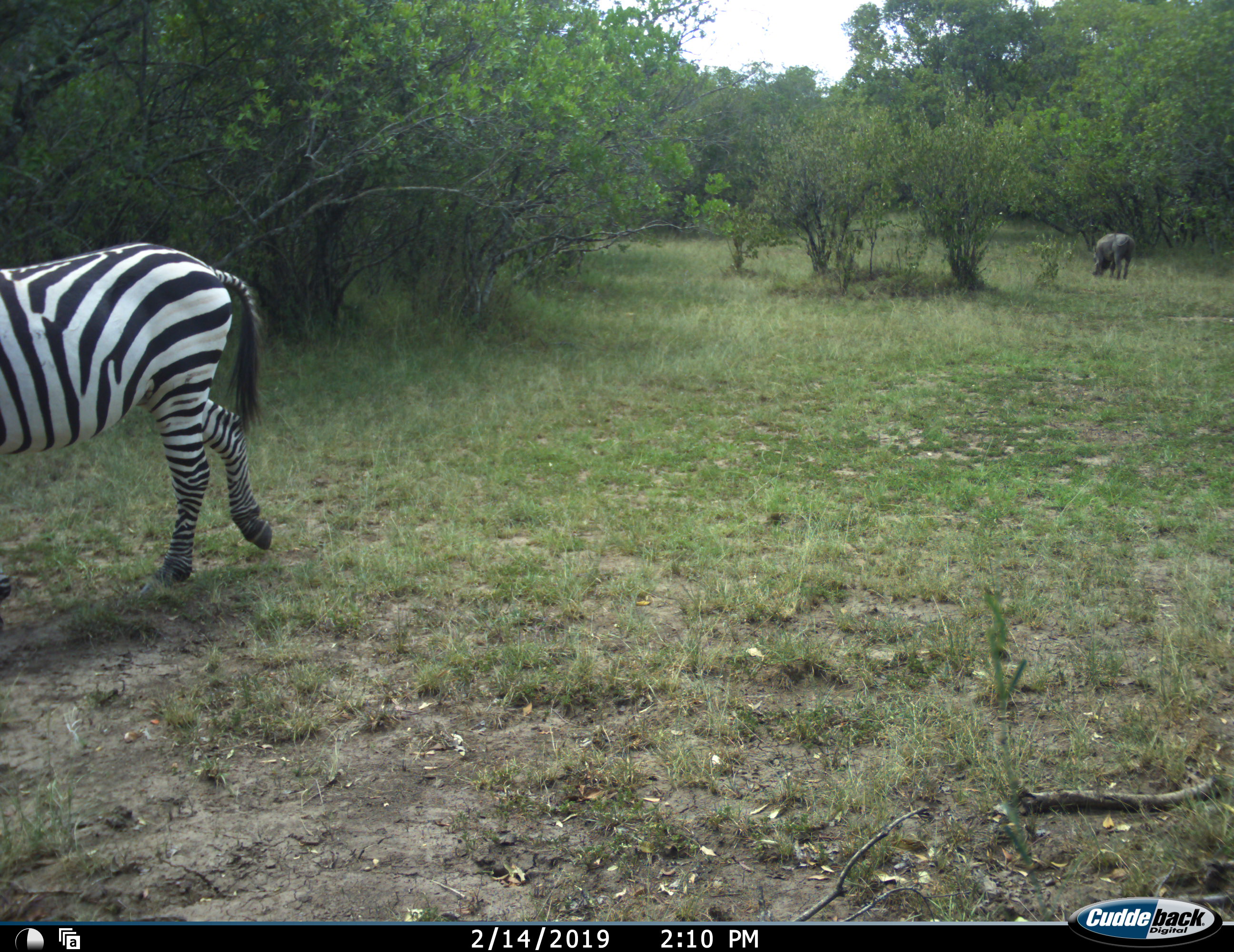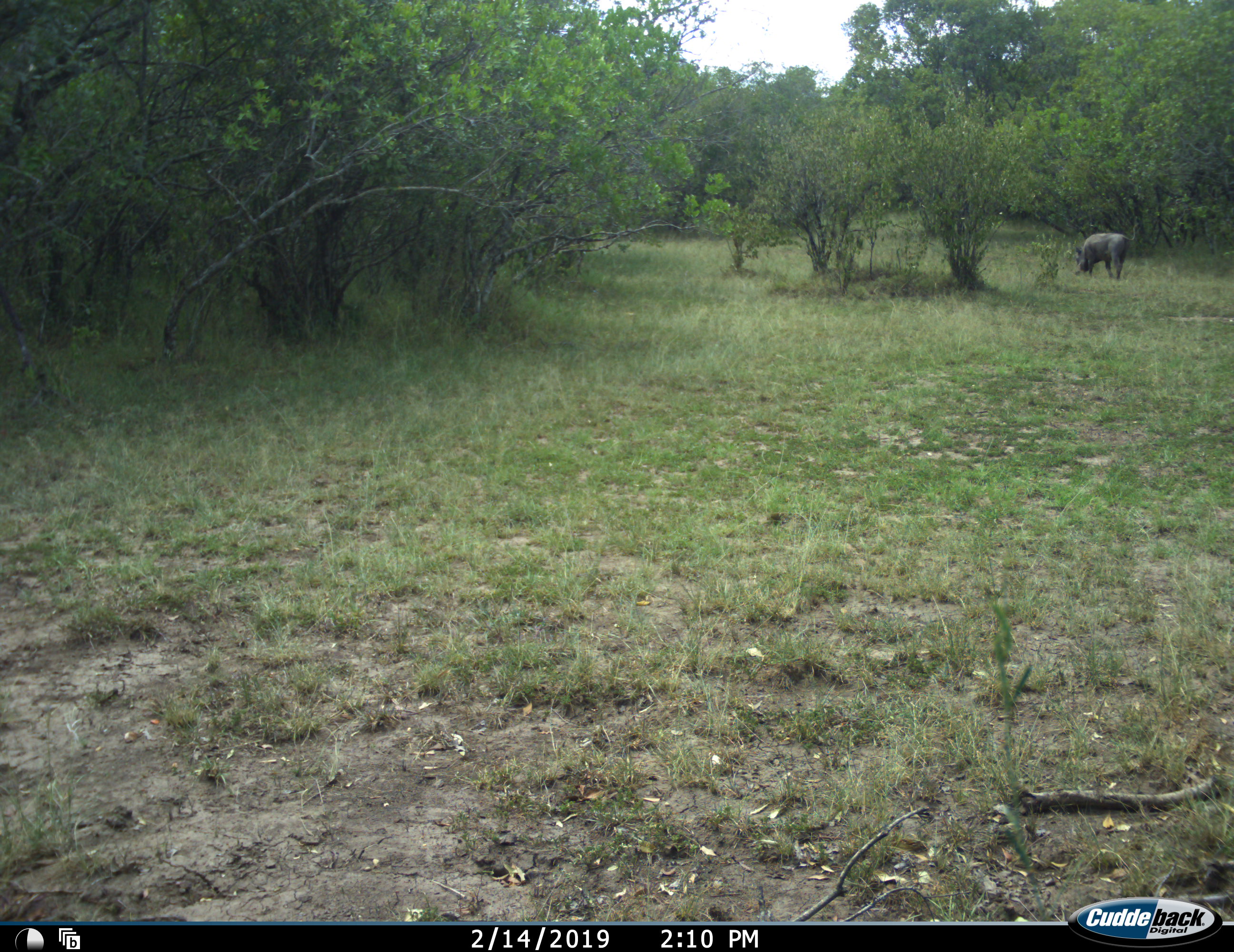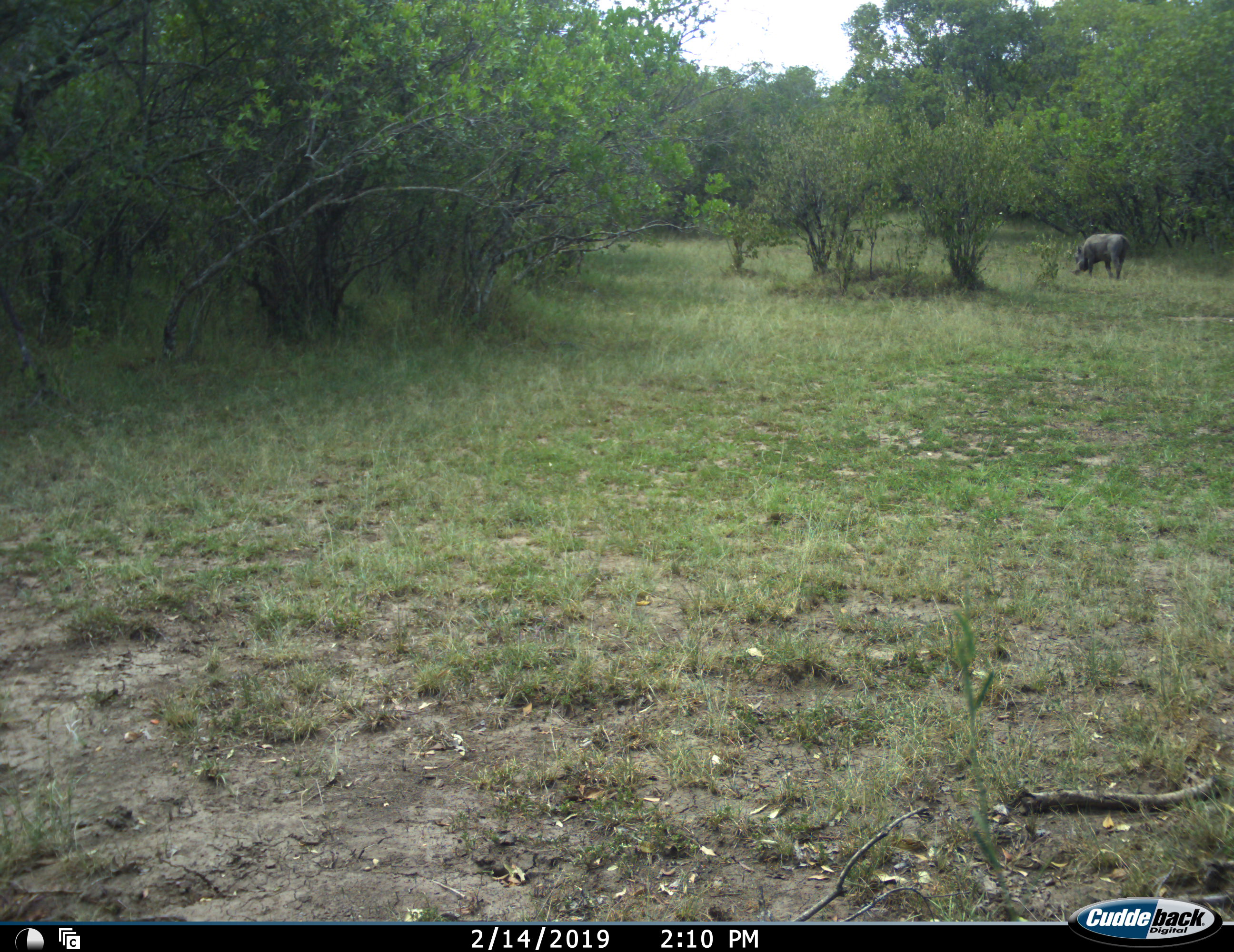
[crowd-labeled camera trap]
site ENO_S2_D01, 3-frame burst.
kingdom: Animalia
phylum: Chordata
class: Mammalia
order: Artiodactyla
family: Suidae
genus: Phacochoerus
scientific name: Phacochoerus africanus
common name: warthog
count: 1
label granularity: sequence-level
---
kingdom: Animalia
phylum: Chordata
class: Mammalia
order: Perissodactyla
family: Equidae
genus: Equus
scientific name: Equus quagga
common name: plains zebra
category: zebraplains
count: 1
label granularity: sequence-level